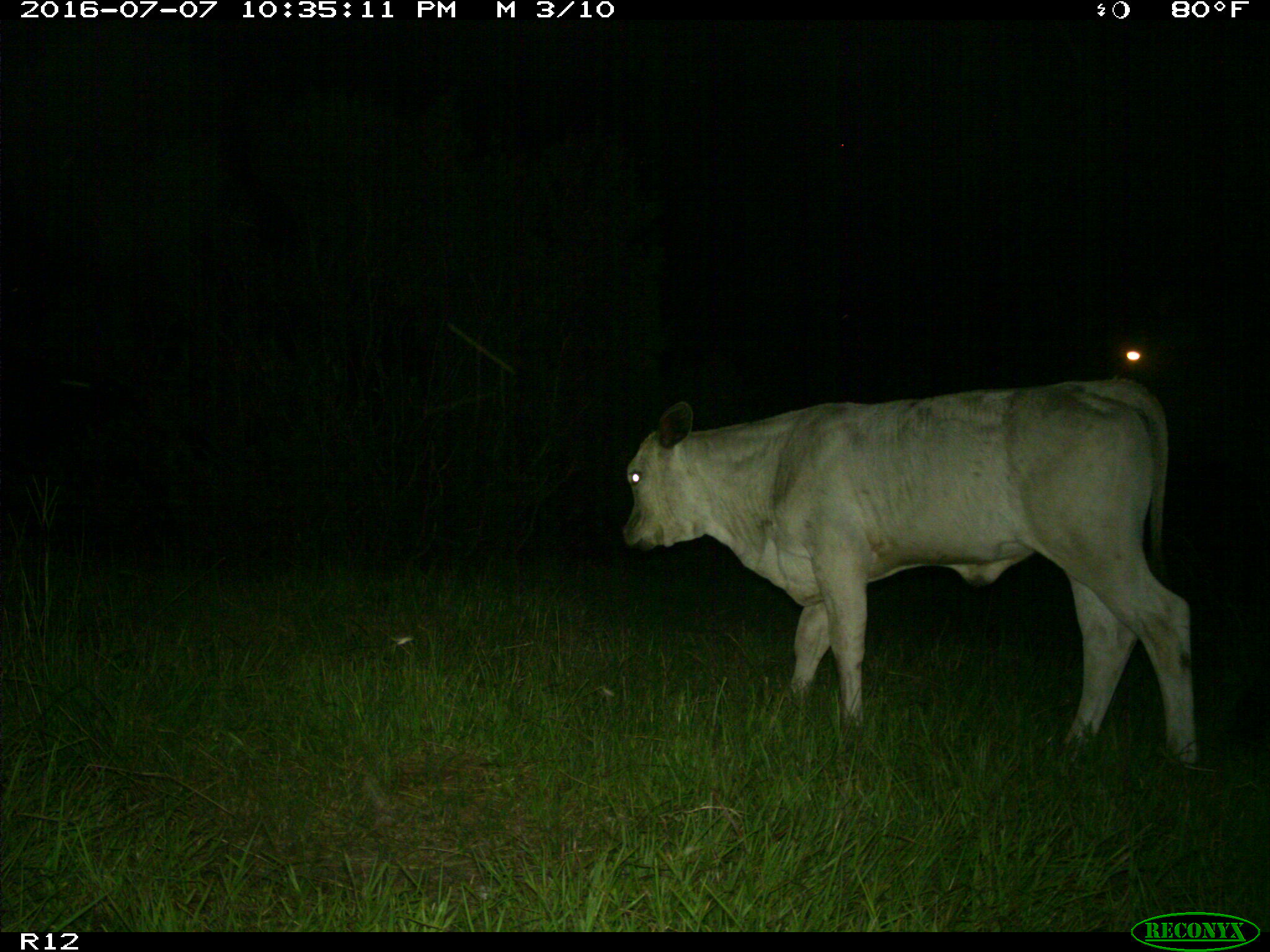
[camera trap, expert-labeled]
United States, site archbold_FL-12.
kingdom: Animalia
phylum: Chordata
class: Mammalia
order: Artiodactyla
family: Bovidae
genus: Bos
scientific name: Bos taurus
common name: domestic cow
Bos taurus (domestic cow).